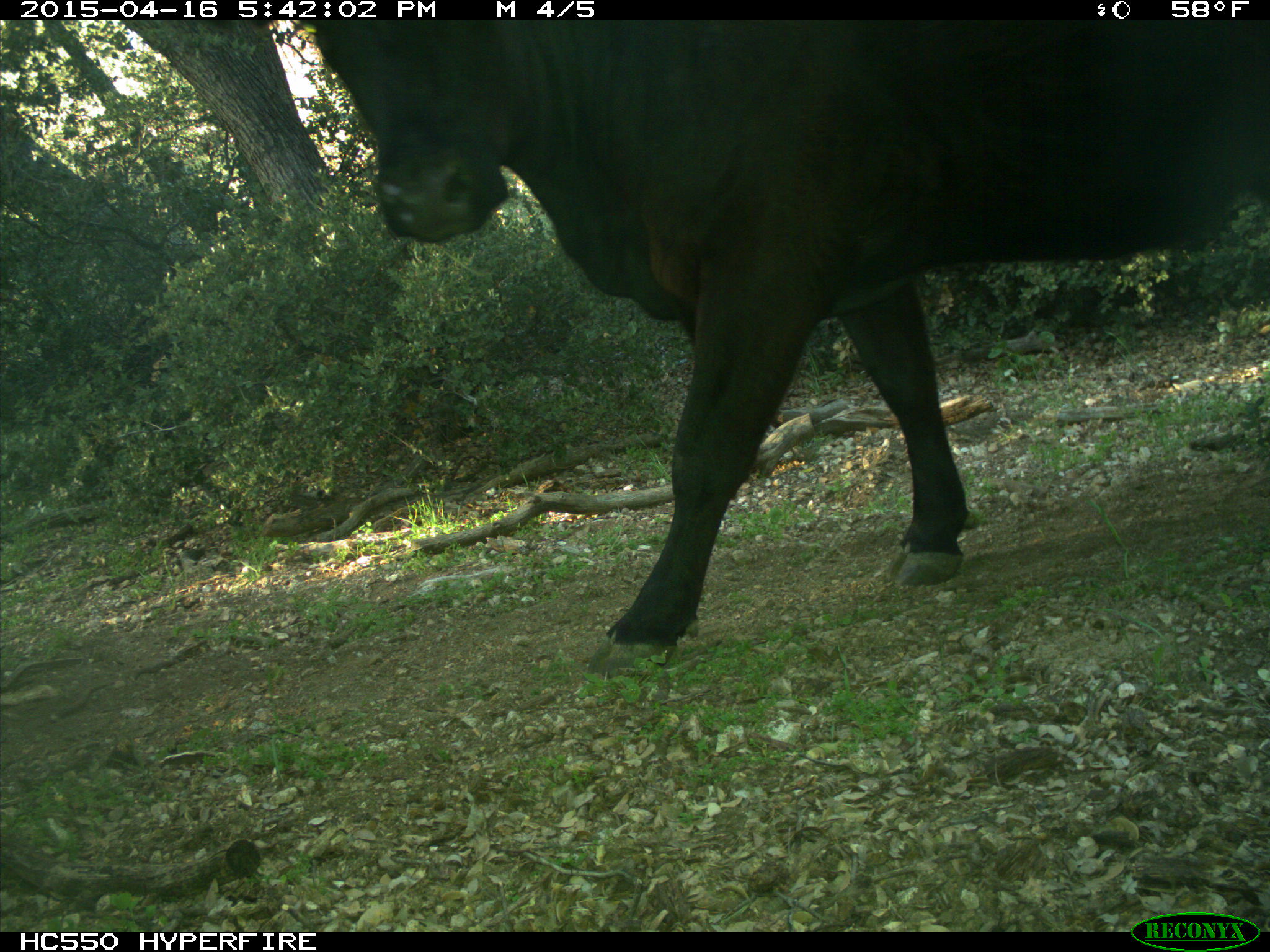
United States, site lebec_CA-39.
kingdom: Animalia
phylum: Chordata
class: Mammalia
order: Artiodactyla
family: Bovidae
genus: Bos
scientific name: Bos taurus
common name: domestic cow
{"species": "Bos taurus (domestic cow)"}